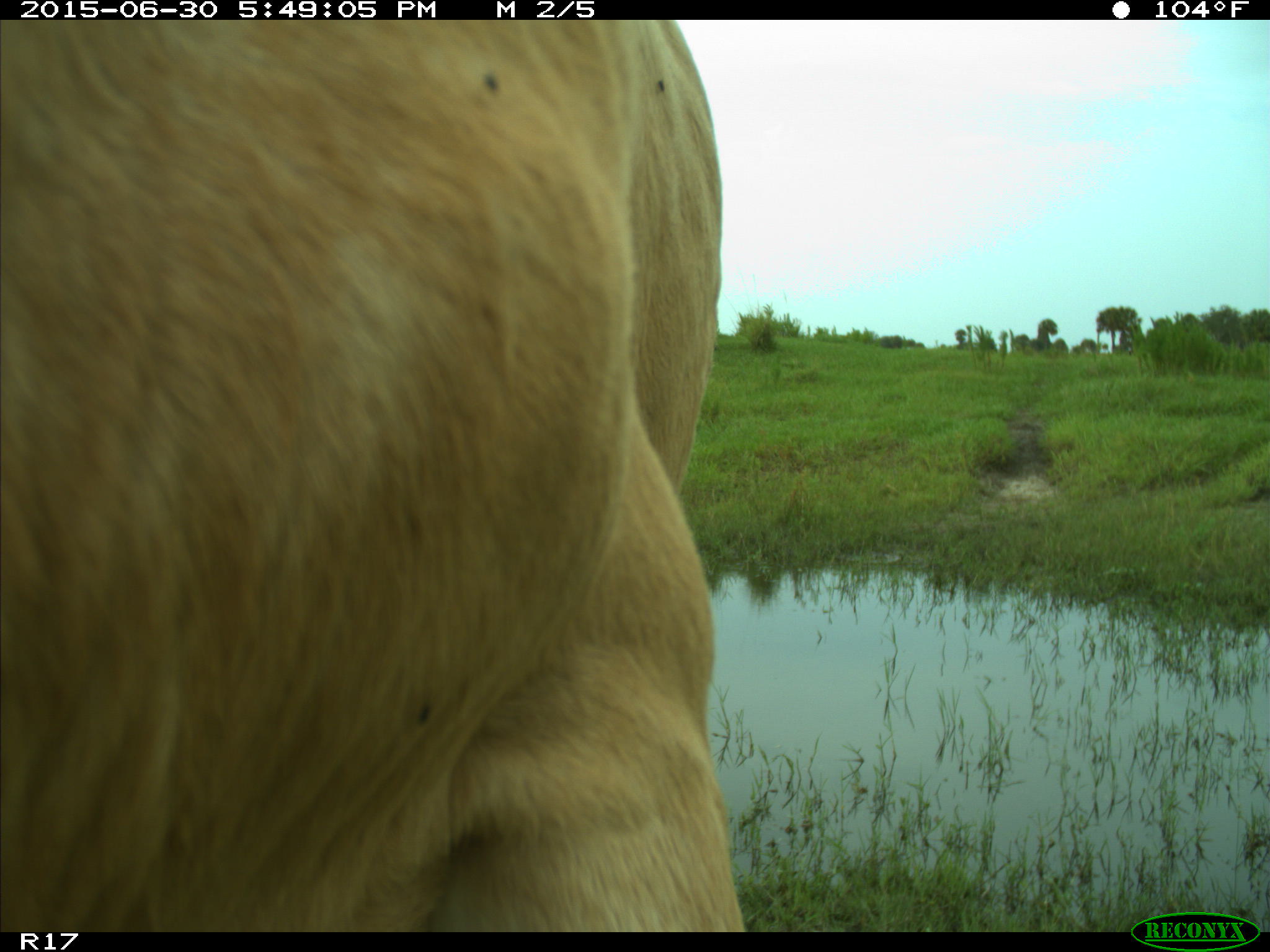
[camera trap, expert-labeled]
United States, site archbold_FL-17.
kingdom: Animalia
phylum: Chordata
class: Mammalia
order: Artiodactyla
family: Bovidae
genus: Bos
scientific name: Bos taurus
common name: domestic cow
Bos taurus (domestic cow).